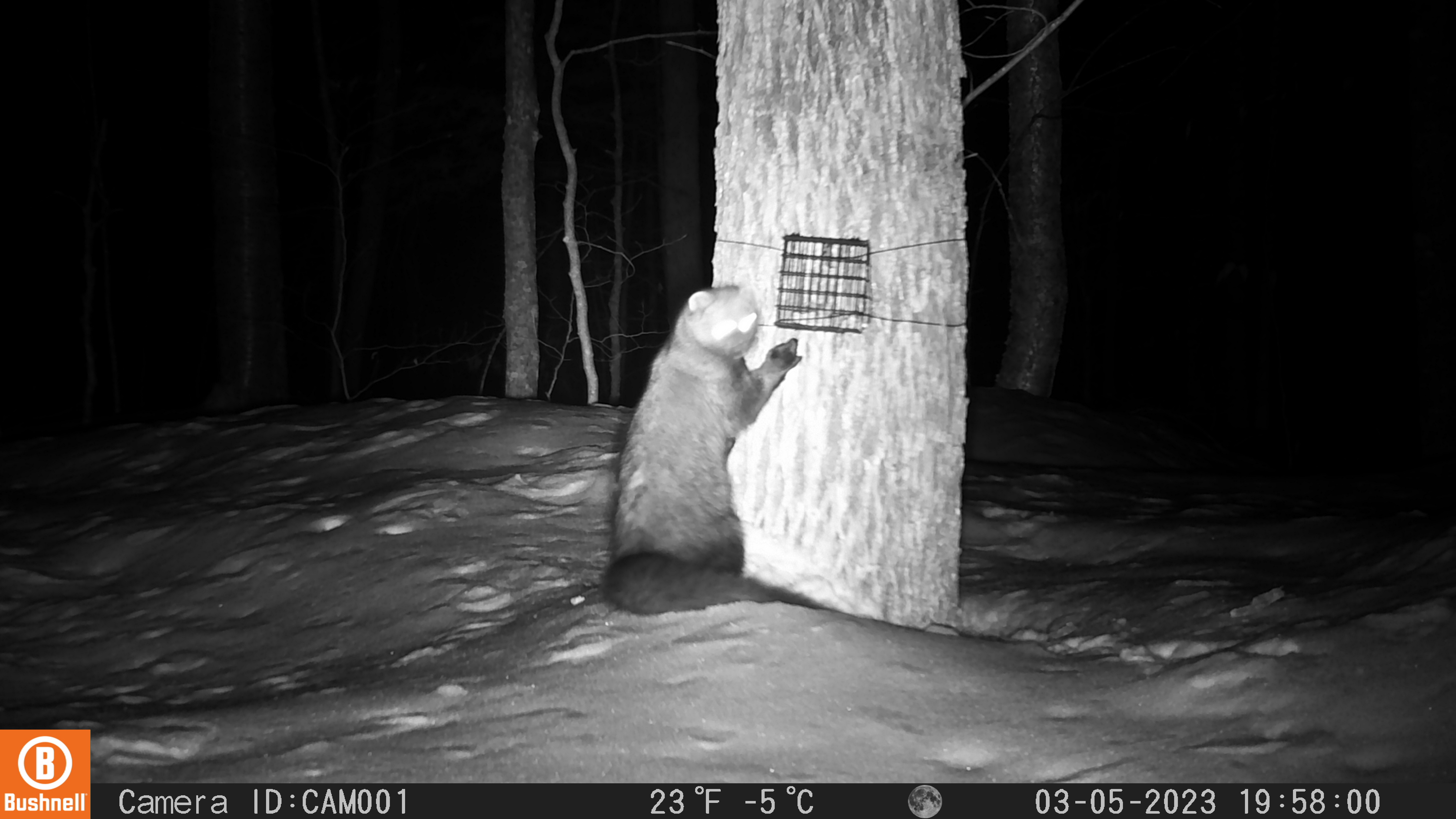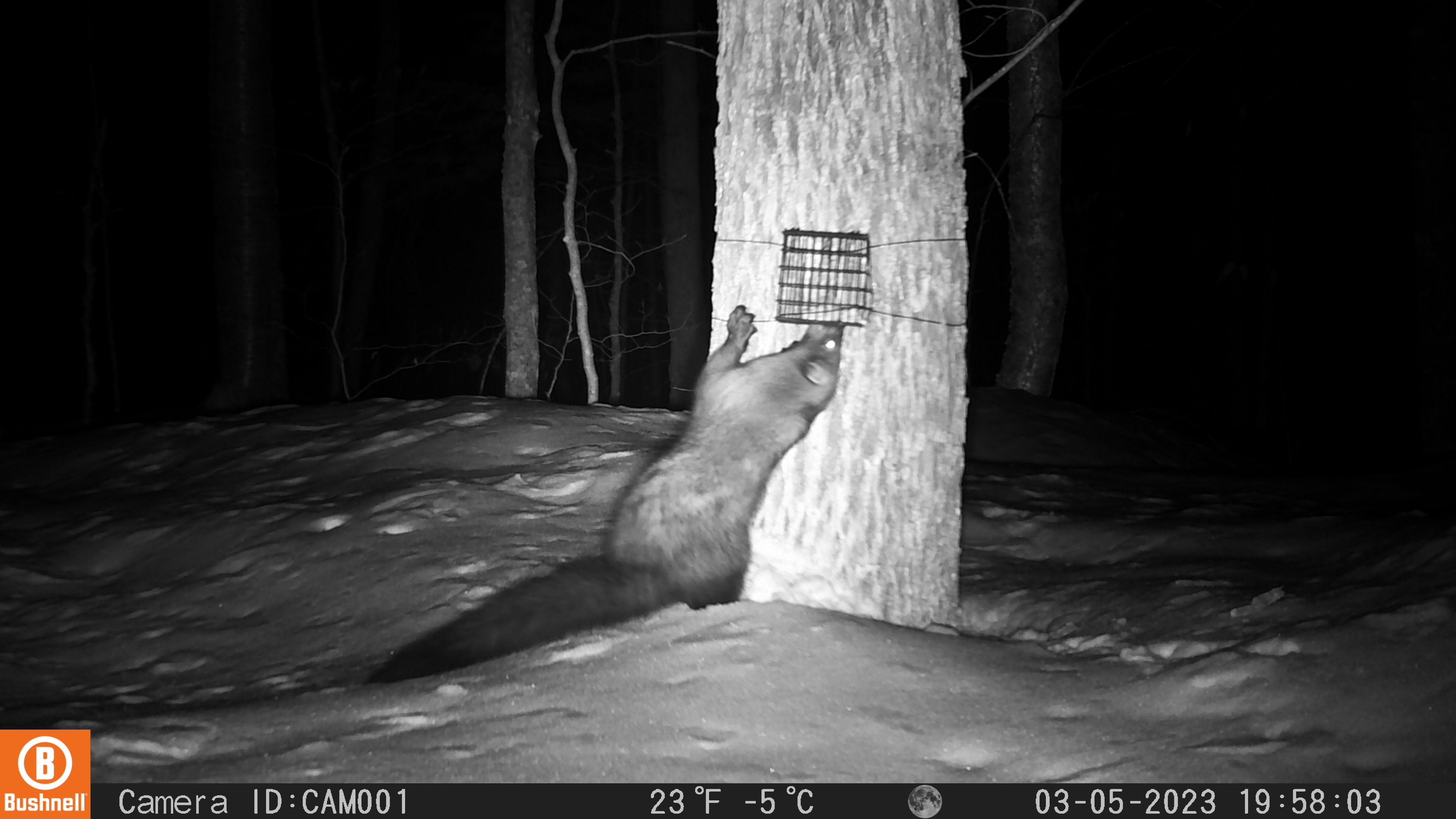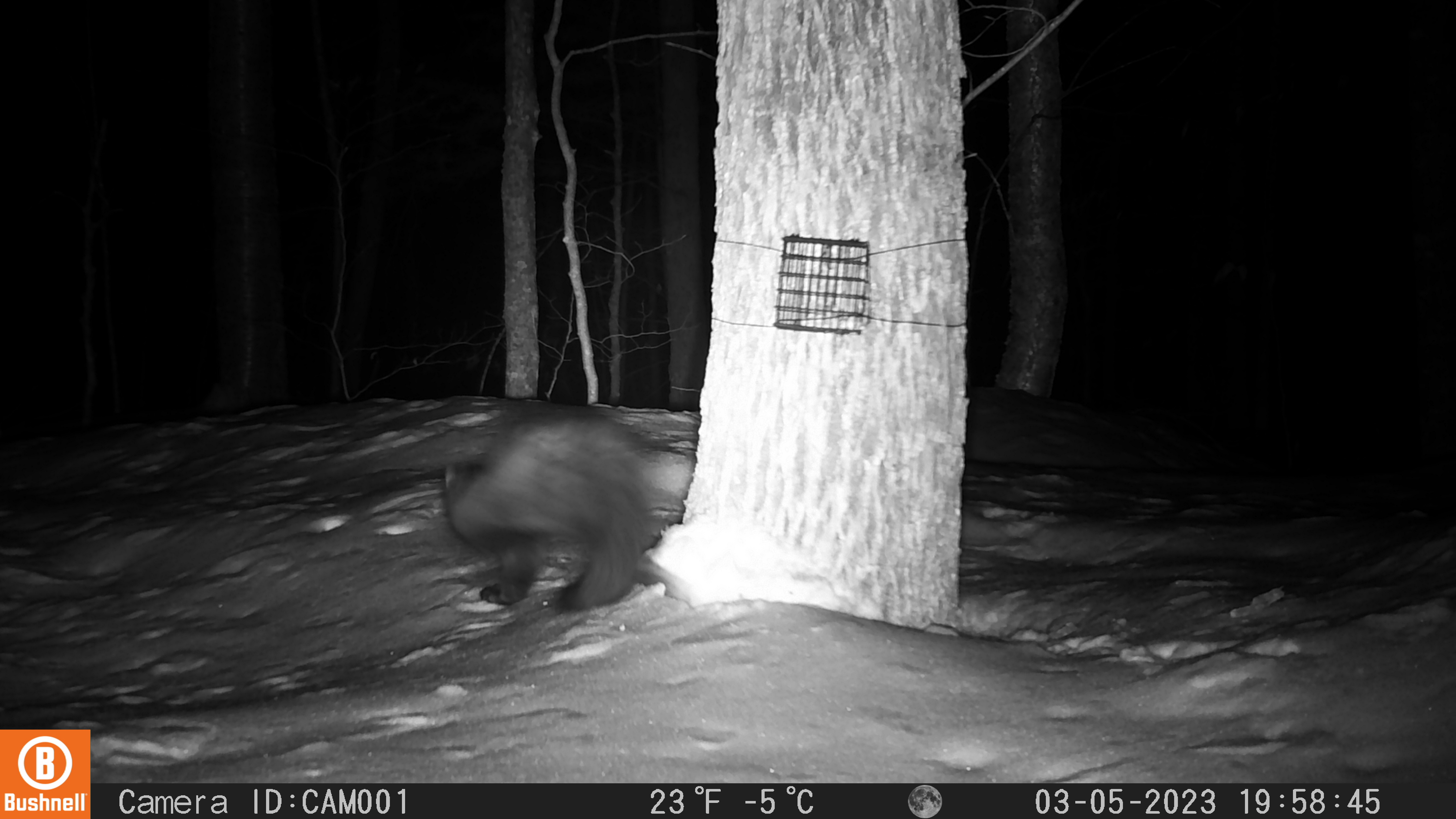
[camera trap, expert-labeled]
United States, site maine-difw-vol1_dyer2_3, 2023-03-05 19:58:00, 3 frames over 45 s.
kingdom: Animalia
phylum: Chordata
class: Mammalia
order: Carnivora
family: Mustelidae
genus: Pekania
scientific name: Pekania pennanti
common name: fisher